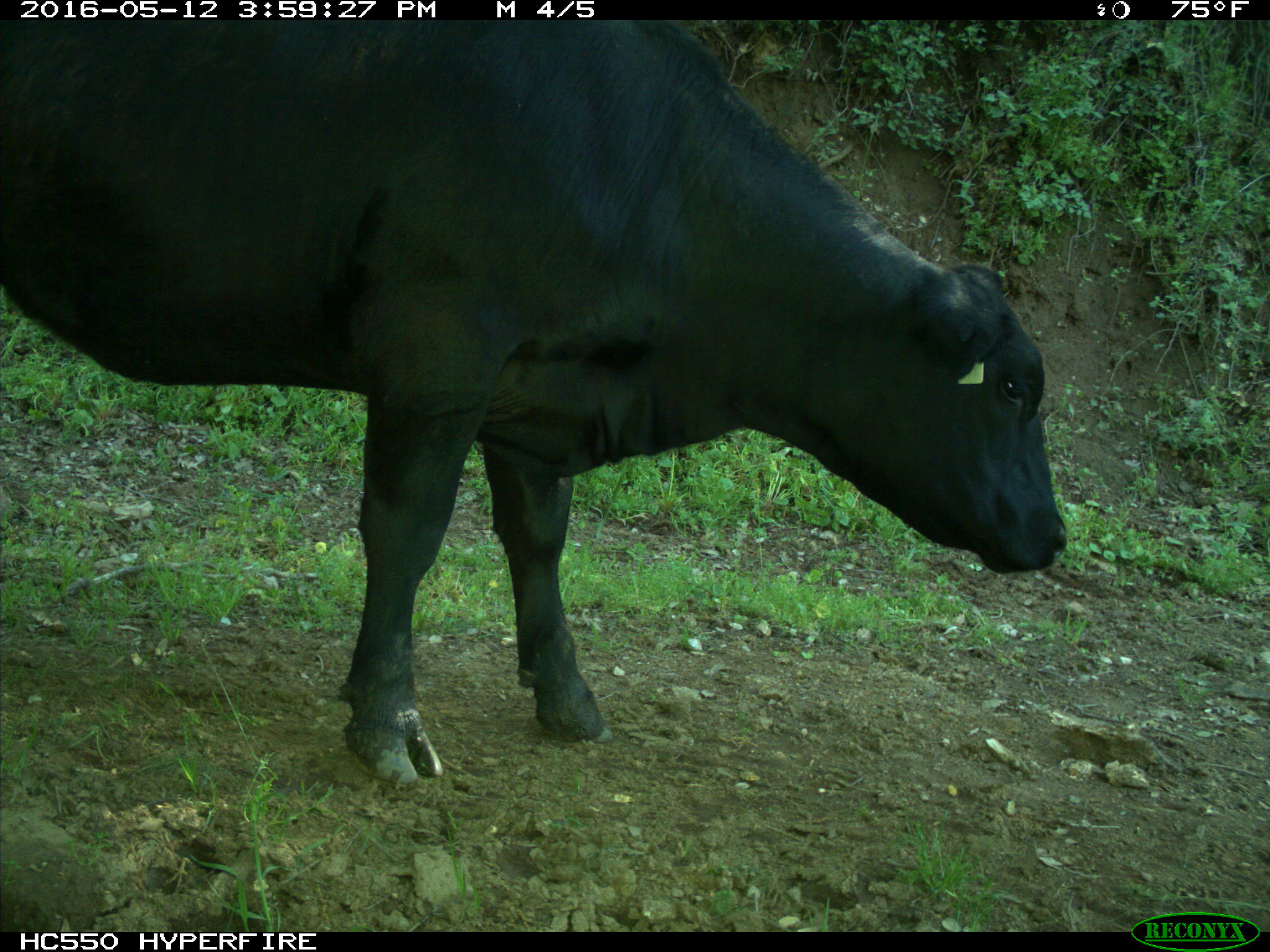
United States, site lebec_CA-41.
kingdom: Animalia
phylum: Chordata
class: Mammalia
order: Artiodactyla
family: Bovidae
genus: Bos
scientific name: Bos taurus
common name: domestic cow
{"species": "Bos taurus (domestic cow)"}